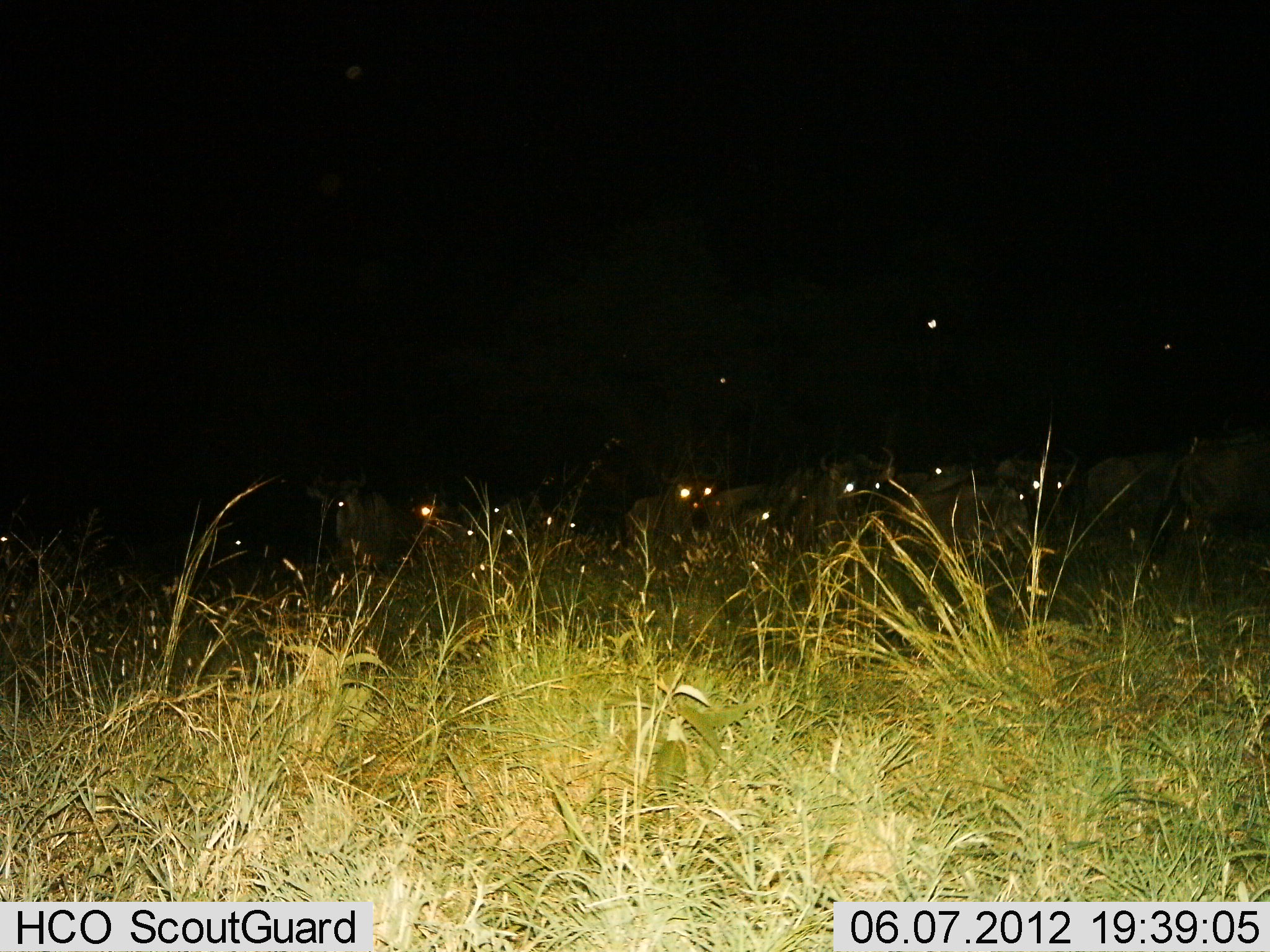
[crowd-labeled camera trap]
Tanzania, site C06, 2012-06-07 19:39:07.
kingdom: Animalia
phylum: Chordata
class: Mammalia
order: Artiodactyla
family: Bovidae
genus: Connochaetes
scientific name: Connochaetes taurinus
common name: blue wildebeest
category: wildebeest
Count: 10.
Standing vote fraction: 60%.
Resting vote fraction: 0%.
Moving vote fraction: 30%.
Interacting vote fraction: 10%.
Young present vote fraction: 0%.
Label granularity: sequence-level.